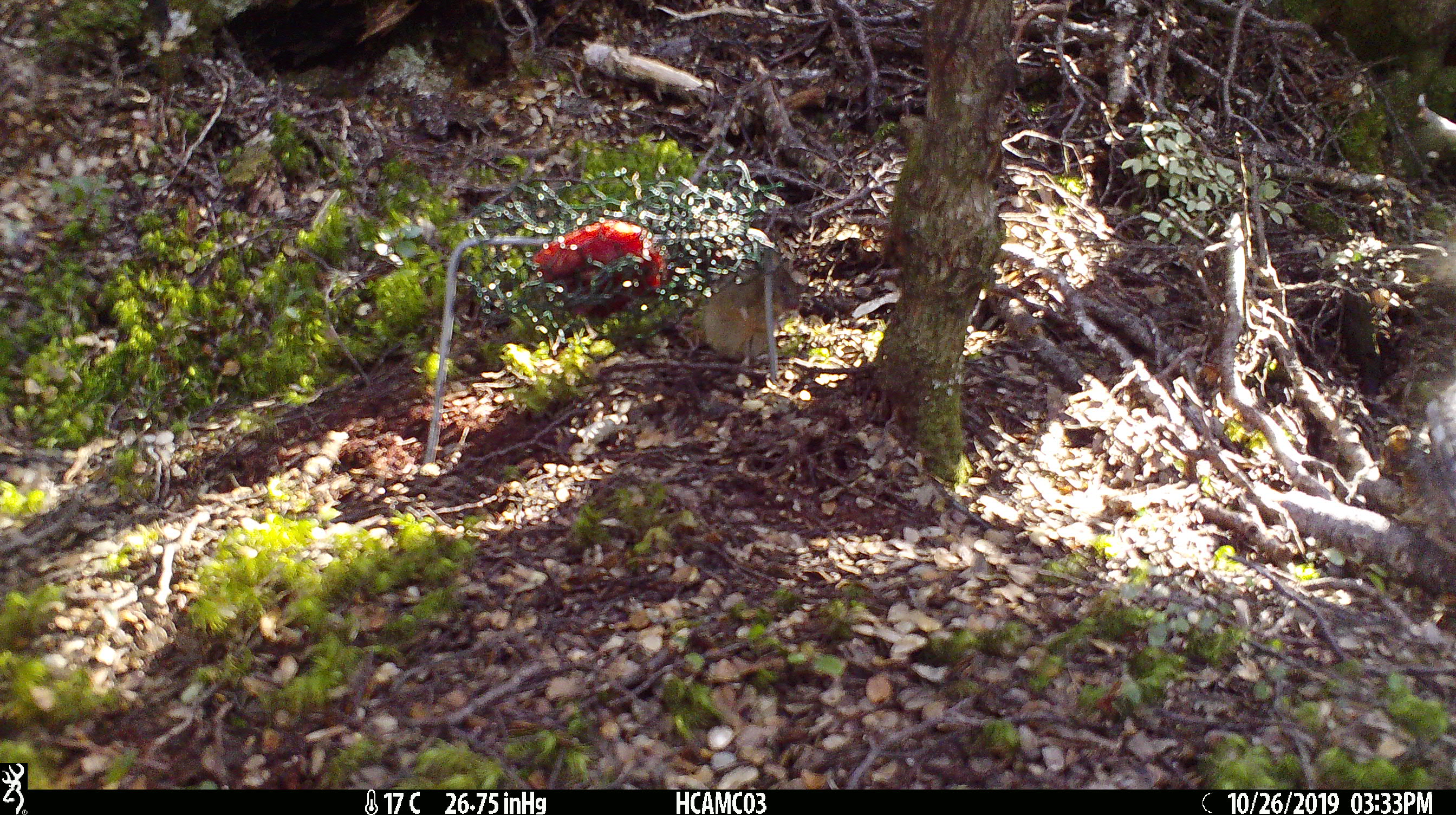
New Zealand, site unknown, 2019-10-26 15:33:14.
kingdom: Animalia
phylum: Chordata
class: Mammalia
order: Rodentia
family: Muridae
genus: Mus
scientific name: Mus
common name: mouse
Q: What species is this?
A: Mouse (Mus).